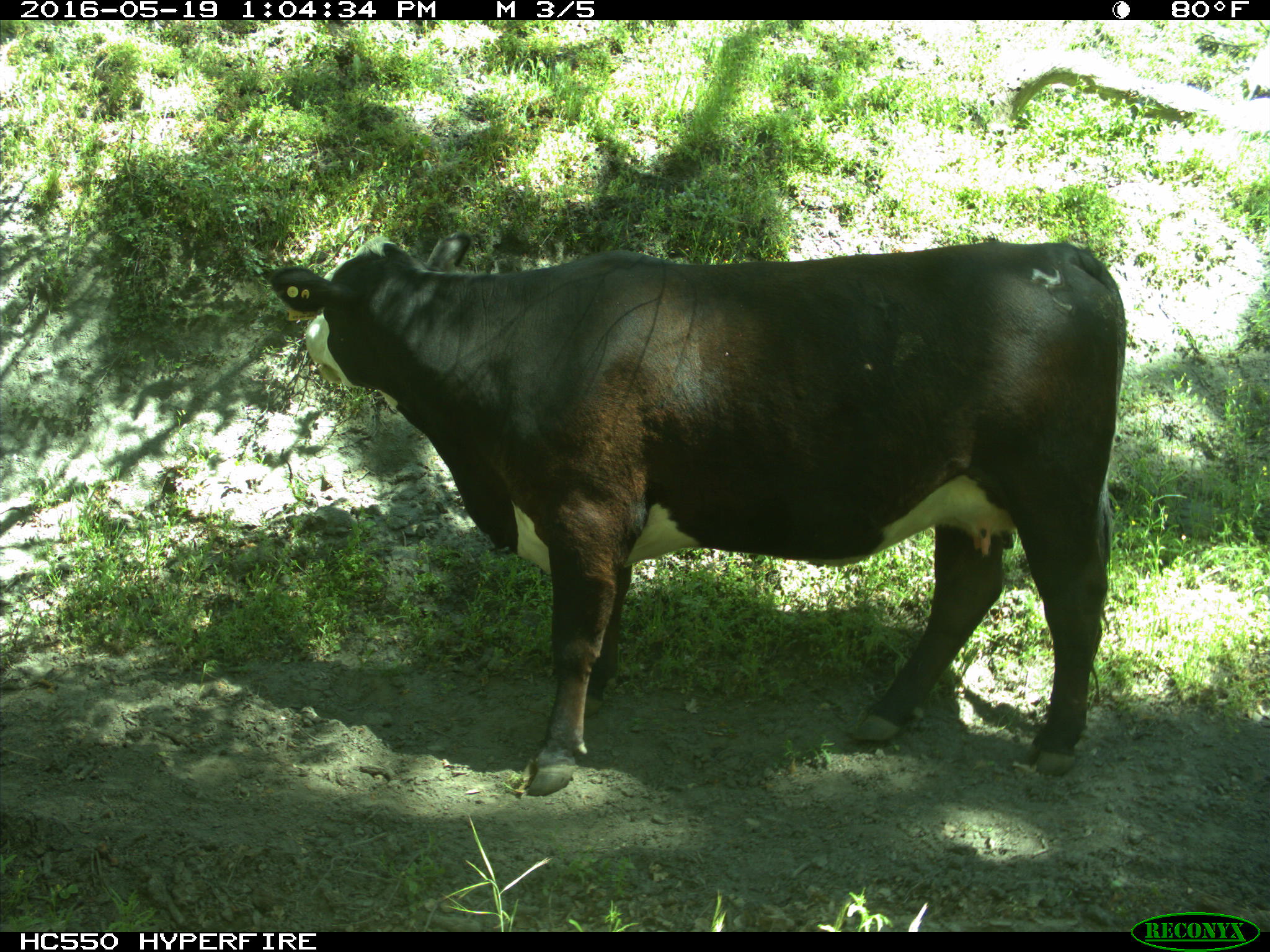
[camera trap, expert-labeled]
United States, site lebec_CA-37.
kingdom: Animalia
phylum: Chordata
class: Mammalia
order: Artiodactyla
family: Bovidae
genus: Bos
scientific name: Bos taurus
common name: domestic cow